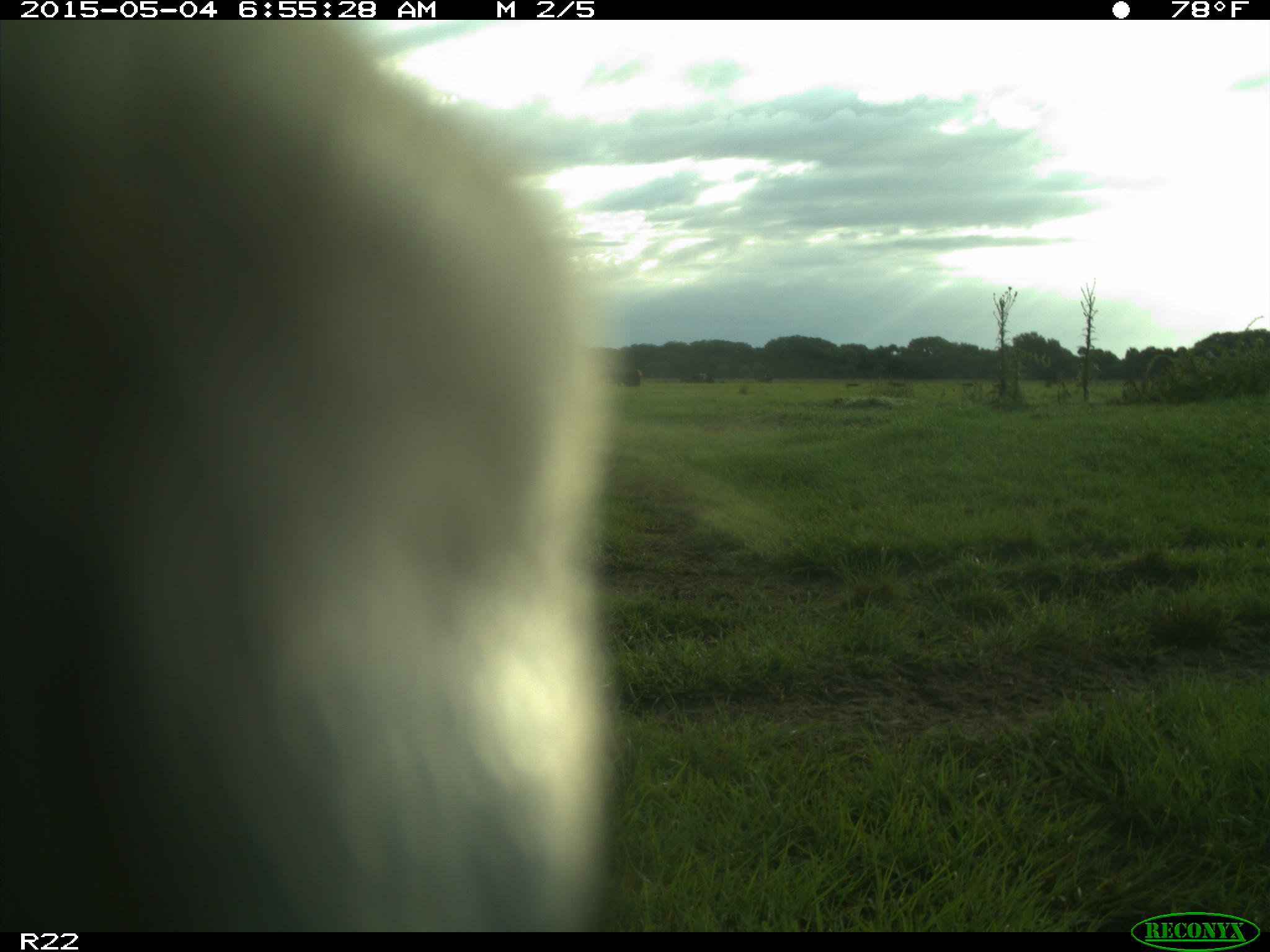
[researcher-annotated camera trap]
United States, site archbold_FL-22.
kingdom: Animalia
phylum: Chordata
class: Mammalia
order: Artiodactyla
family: Bovidae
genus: Bos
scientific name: Bos taurus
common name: domestic cow